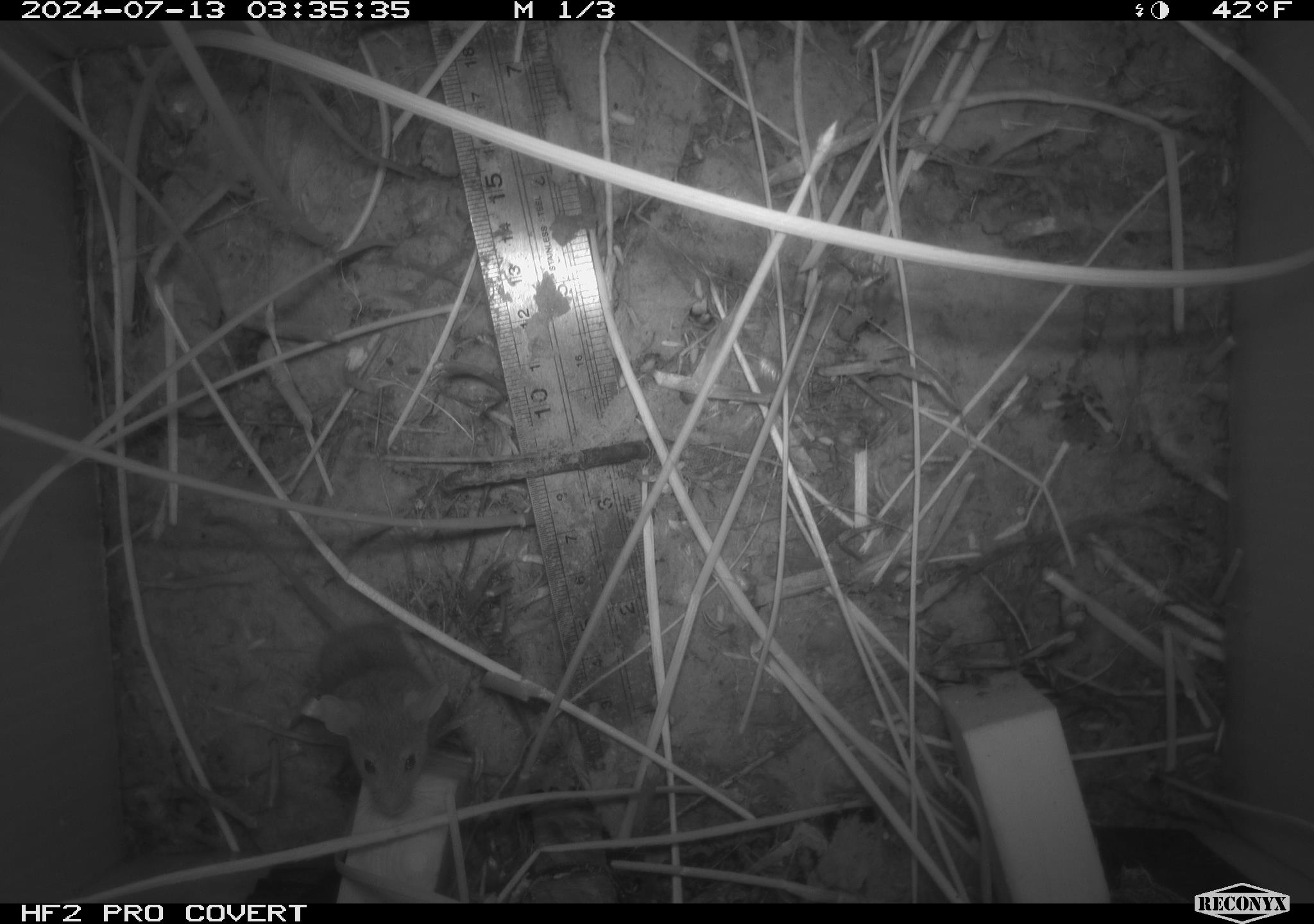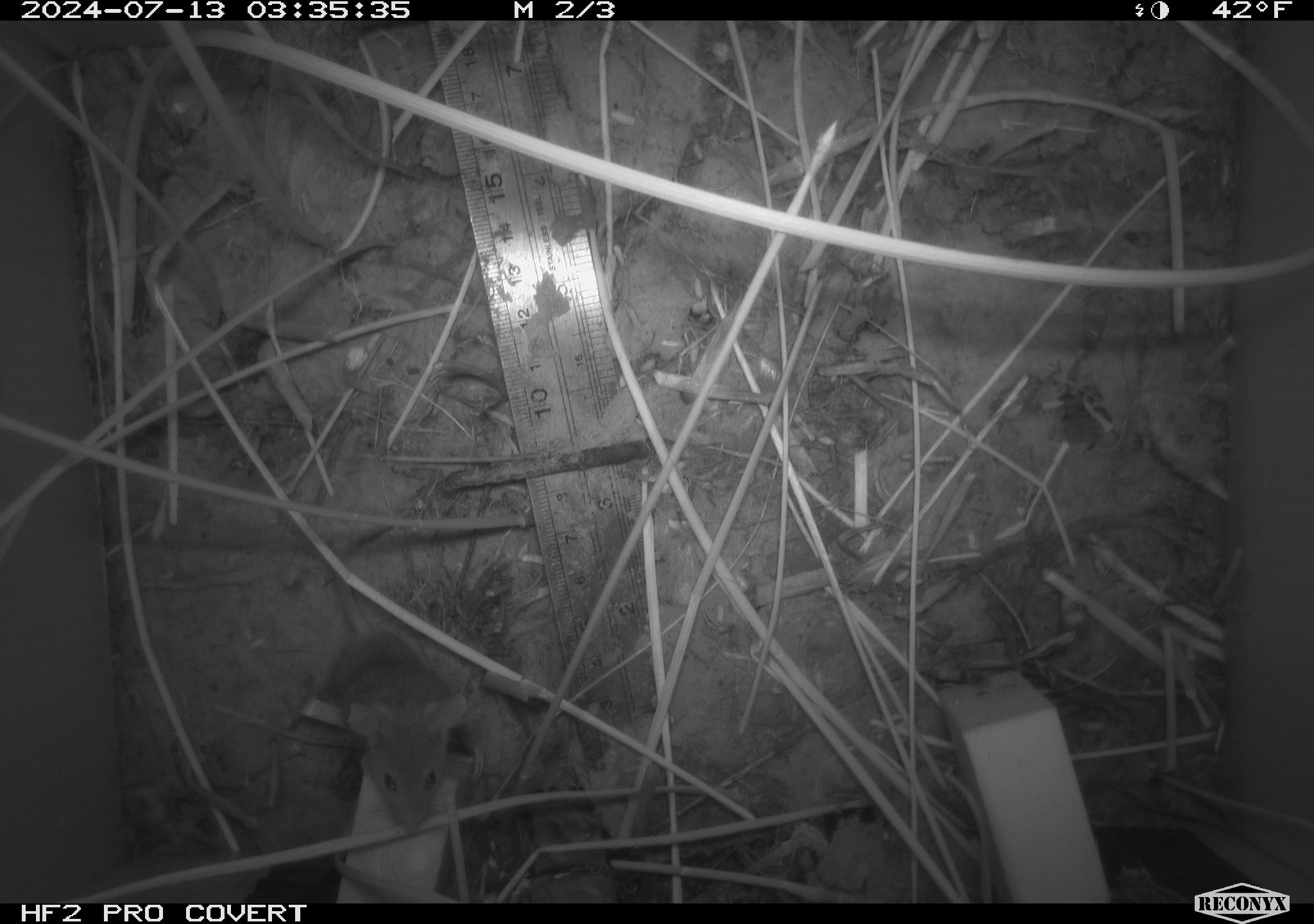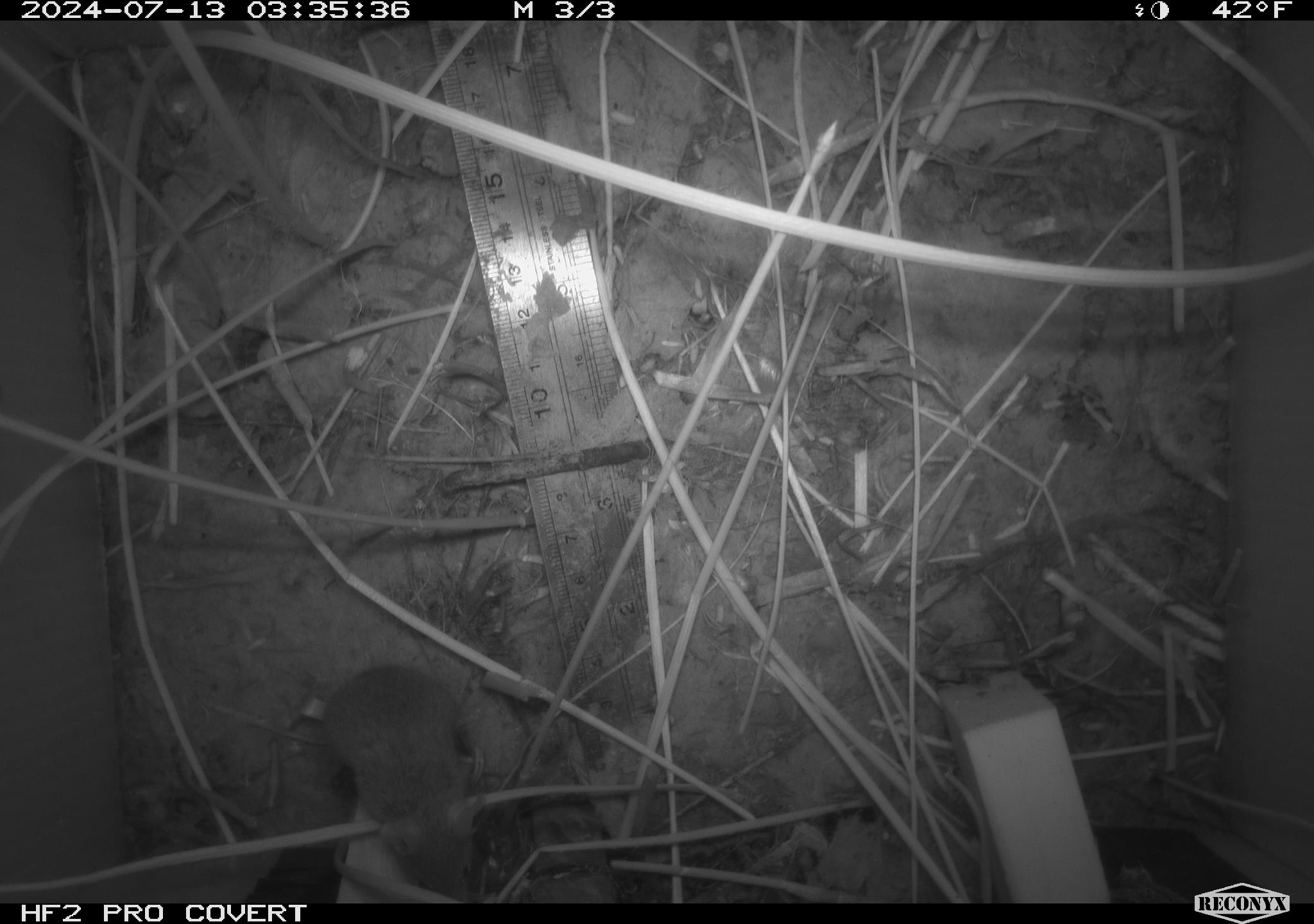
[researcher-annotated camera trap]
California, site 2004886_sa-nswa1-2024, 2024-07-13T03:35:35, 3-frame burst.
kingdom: Animalia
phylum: Chordata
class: Mammalia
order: Rodentia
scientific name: Rodentia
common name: rodent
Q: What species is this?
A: Rodent (Rodentia).